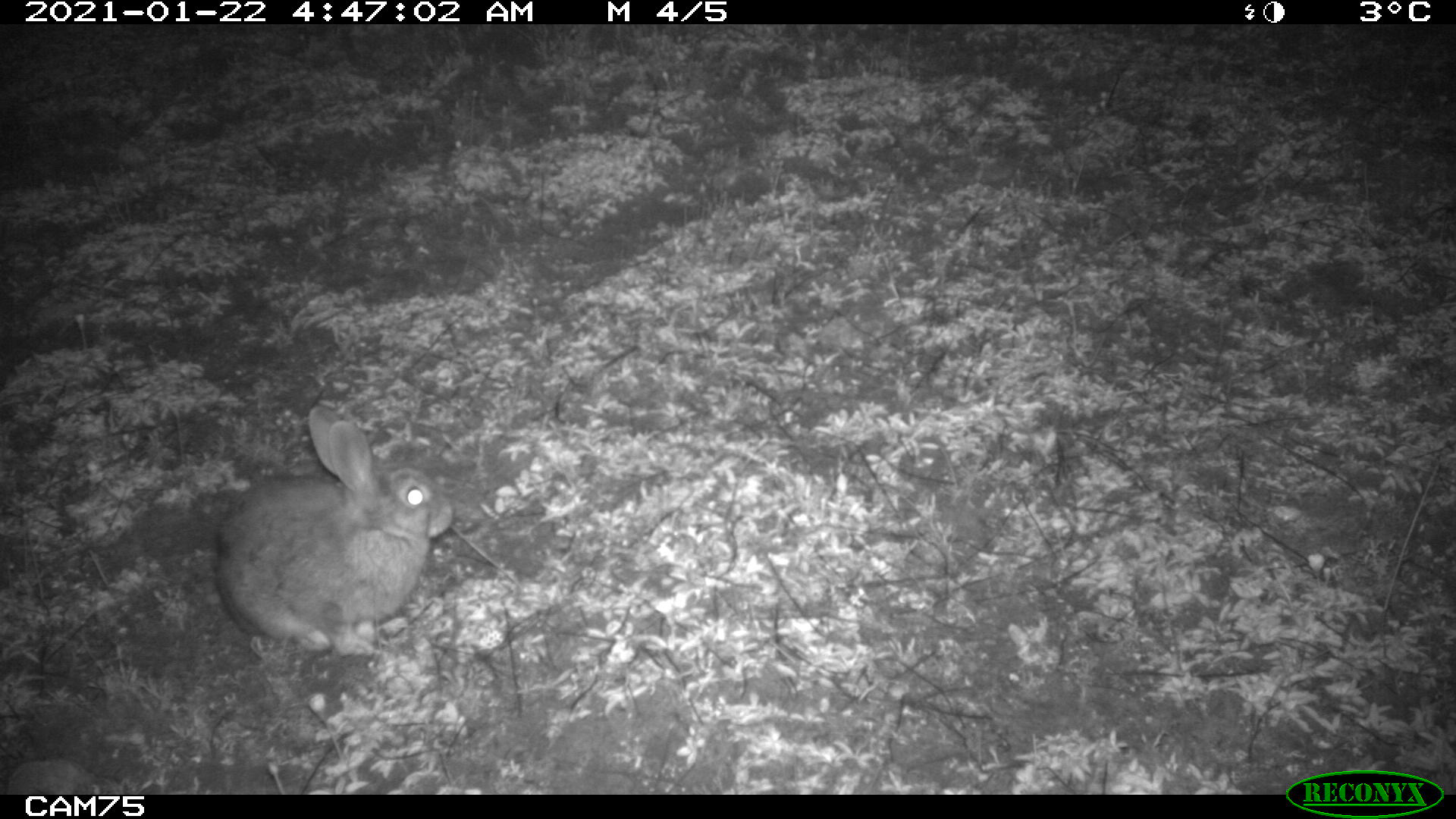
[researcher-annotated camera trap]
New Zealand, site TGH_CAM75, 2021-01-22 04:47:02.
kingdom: Animalia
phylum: Chordata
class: Mammalia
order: Lagomorpha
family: Leporidae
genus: Oryctolagus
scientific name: Oryctolagus cuniculus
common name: european rabbit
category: rabbit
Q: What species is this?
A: Rabbit (european rabbit) (Oryctolagus cuniculus).